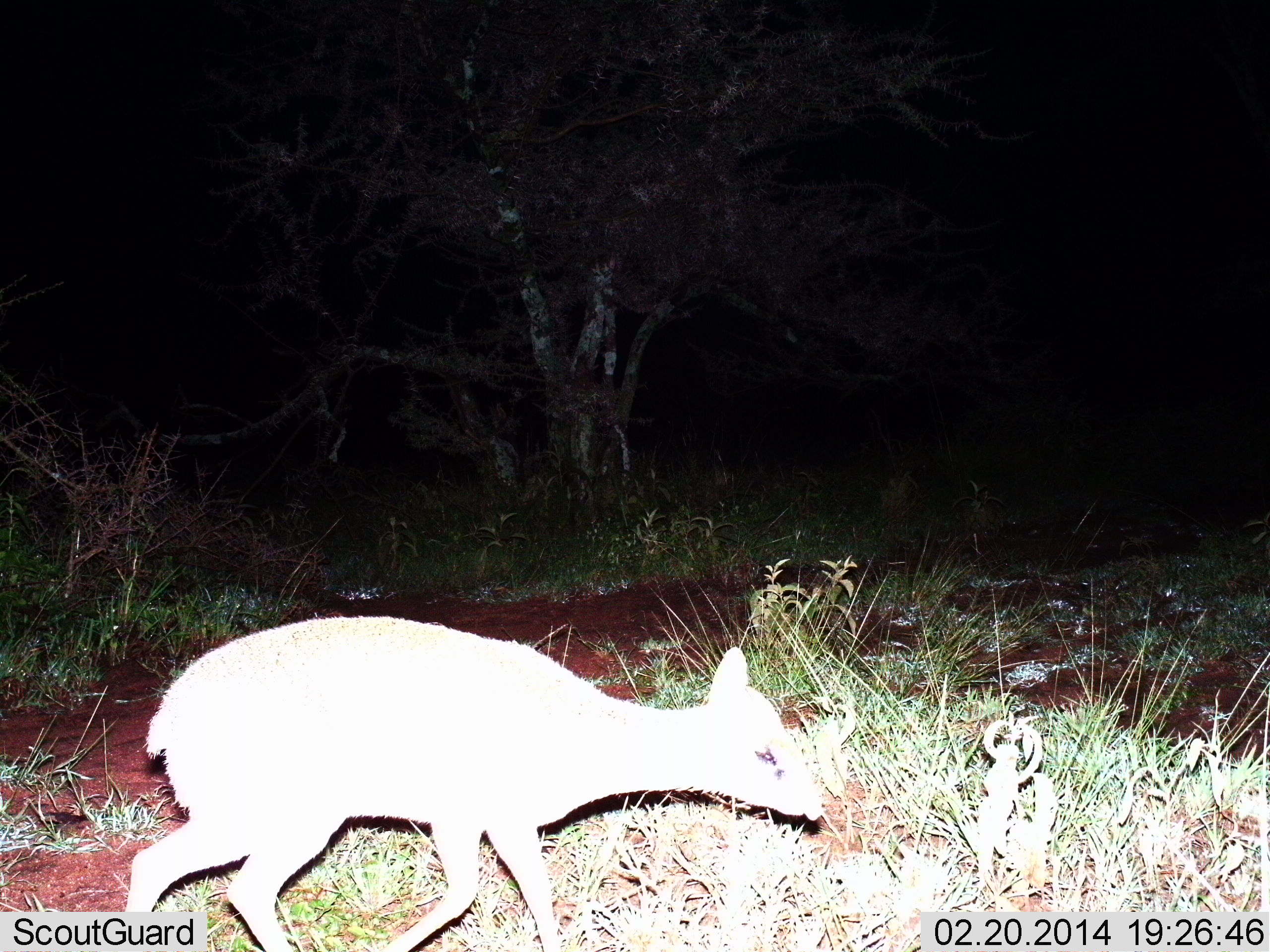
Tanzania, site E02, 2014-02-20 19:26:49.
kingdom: Animalia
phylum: Chordata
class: Mammalia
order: Artiodactyla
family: Bovidae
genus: Madoqua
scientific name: Madoqua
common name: dikdik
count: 1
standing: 20%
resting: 0%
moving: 80%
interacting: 0%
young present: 0%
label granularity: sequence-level